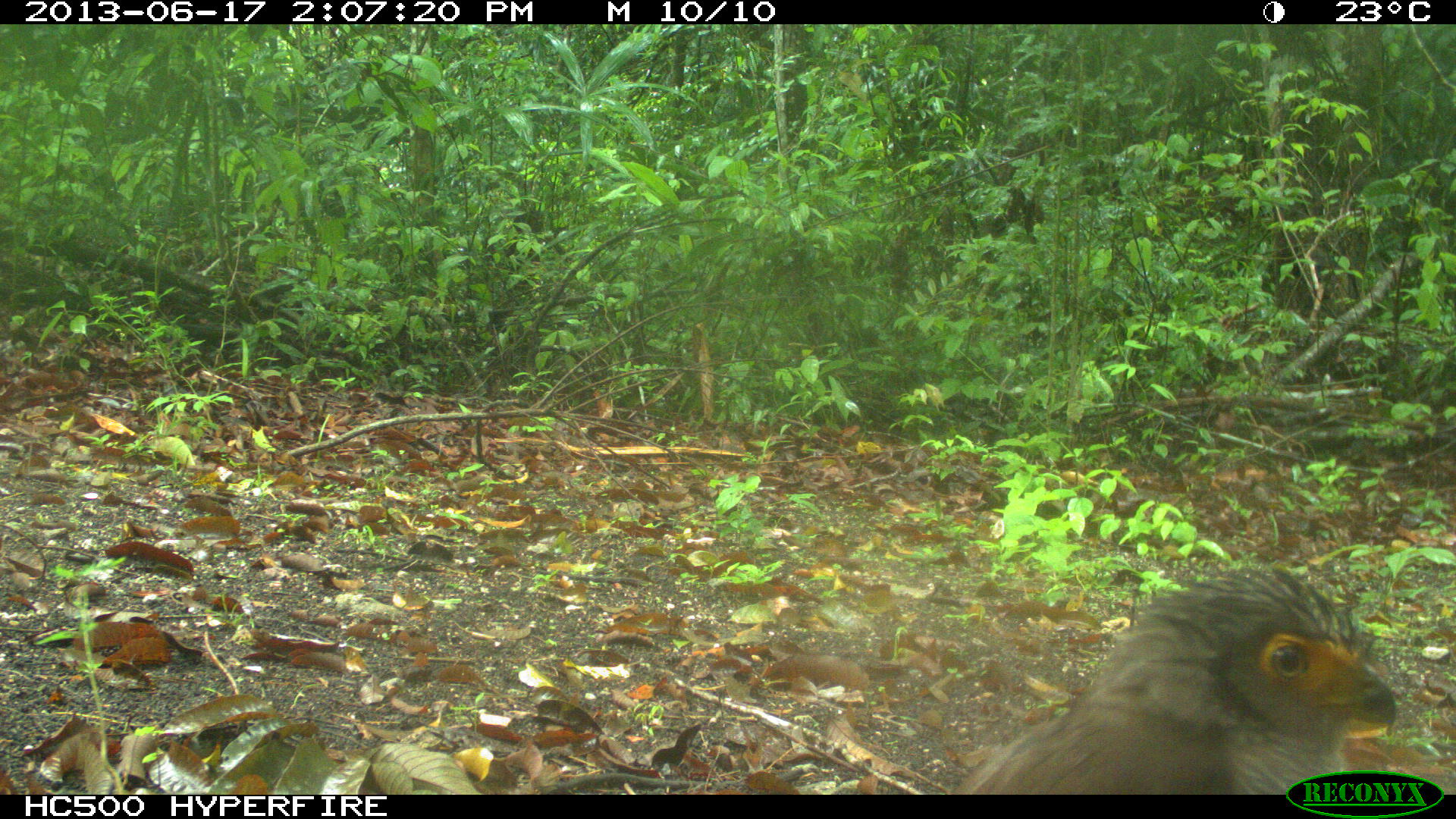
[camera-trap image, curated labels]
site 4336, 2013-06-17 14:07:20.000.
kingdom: Animalia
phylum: Chordata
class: Aves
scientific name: Aves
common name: birds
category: unknown raptor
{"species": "unknown raptor (birds) (Aves)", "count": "1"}